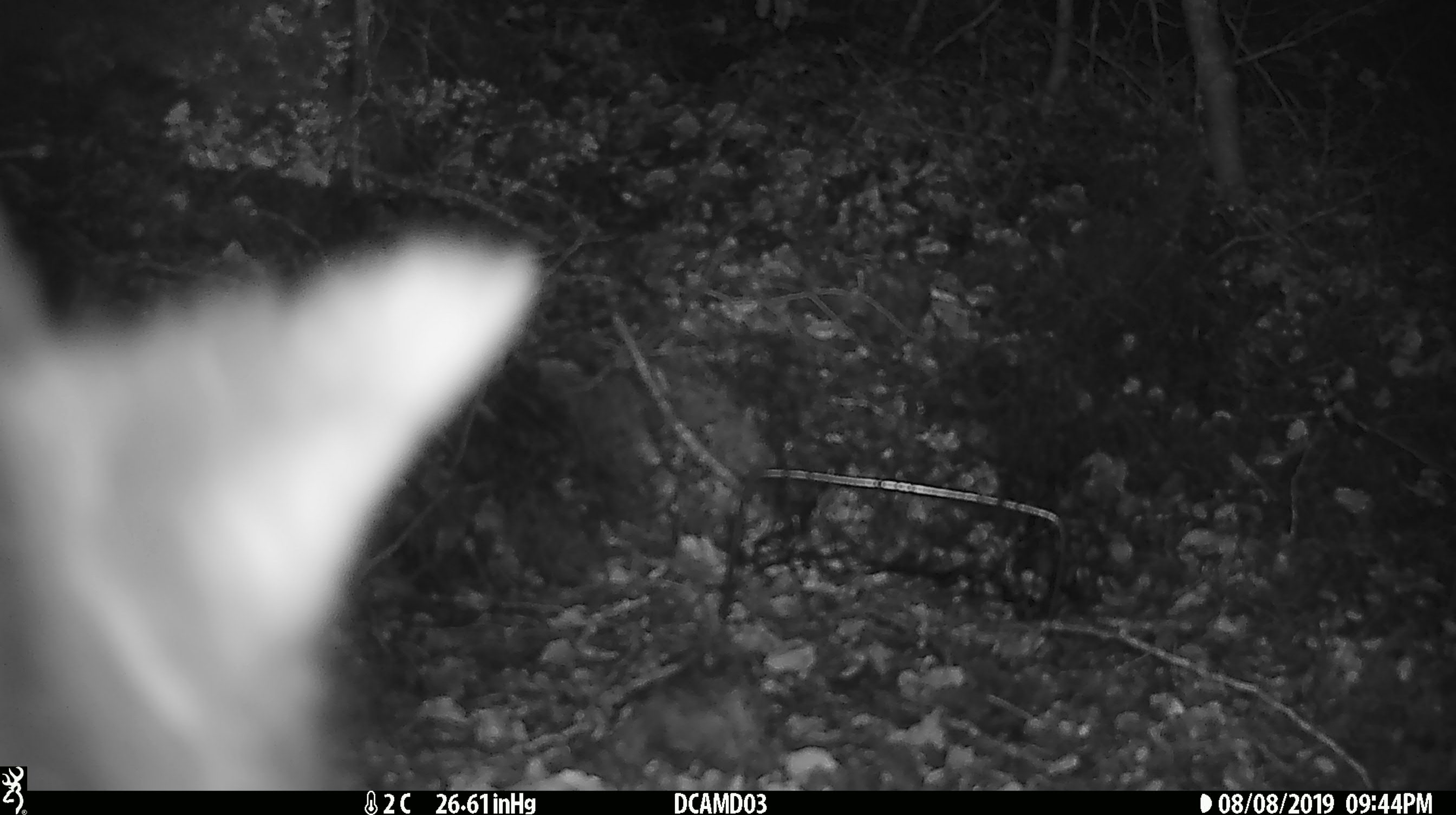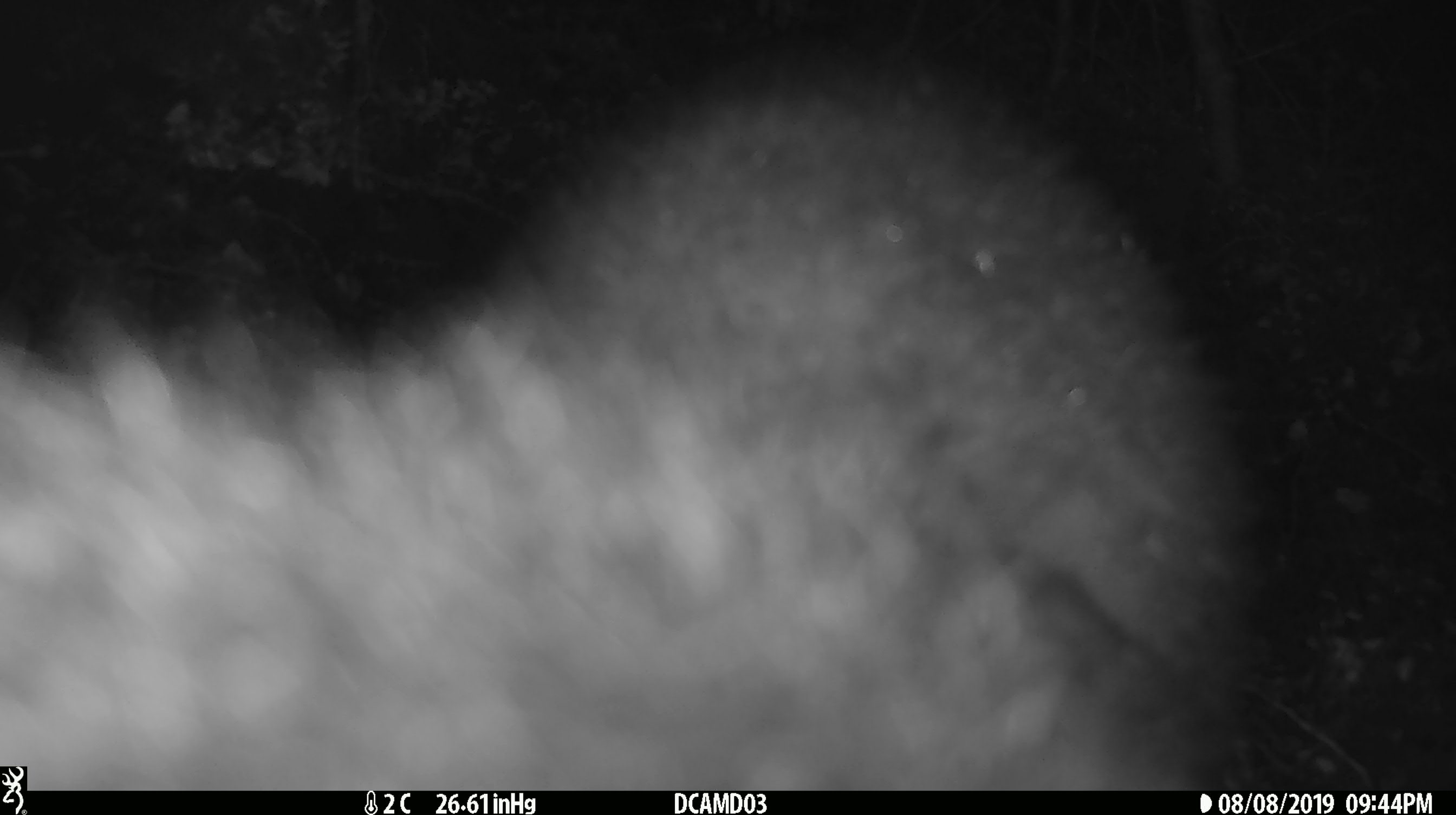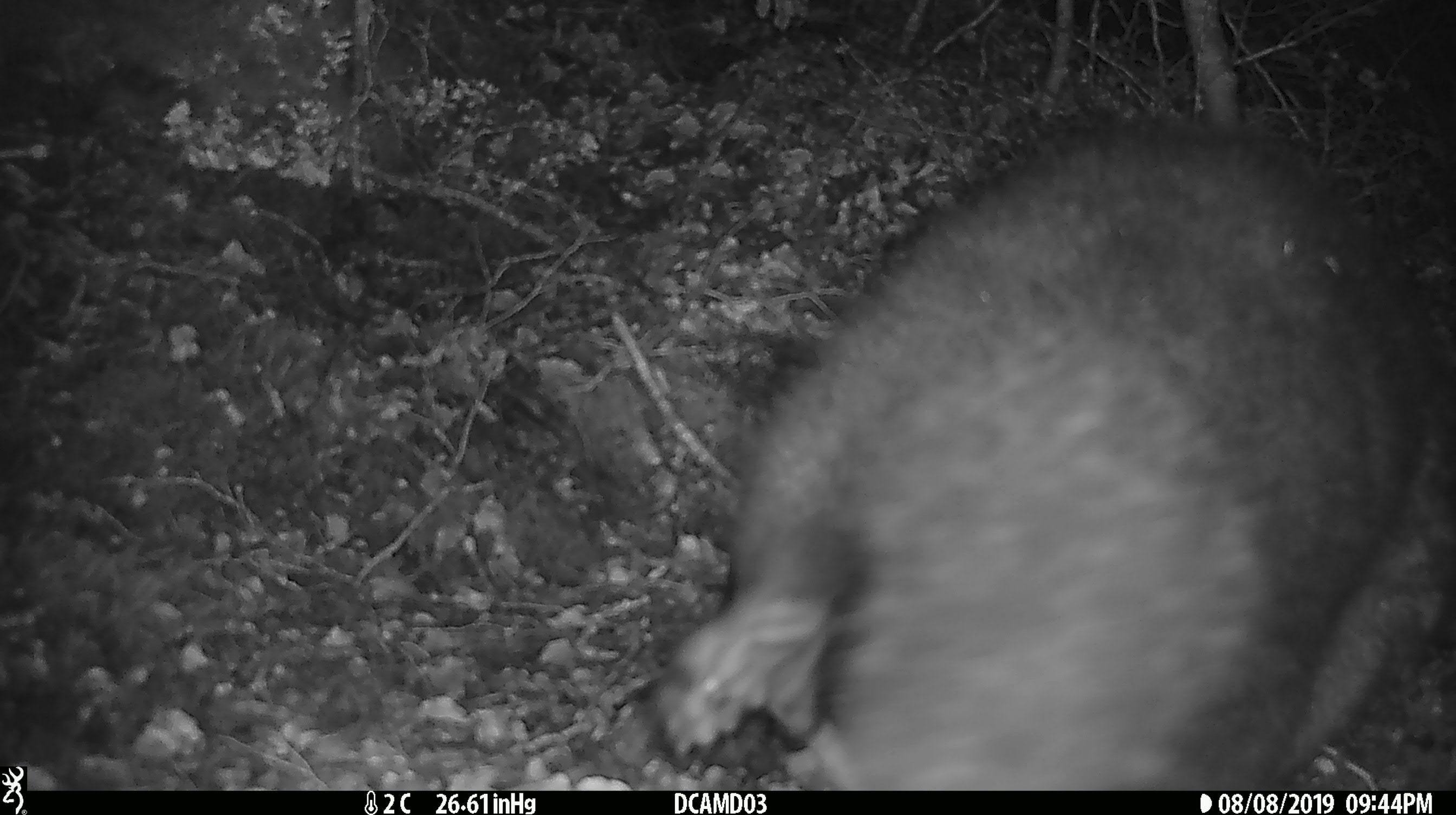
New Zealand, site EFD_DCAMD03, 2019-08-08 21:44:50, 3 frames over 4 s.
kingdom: Animalia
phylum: Chordata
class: Mammalia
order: Diprotodontia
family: Phalangeridae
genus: Trichosurus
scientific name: Trichosurus vulpecula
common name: common brushtail possum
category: possum